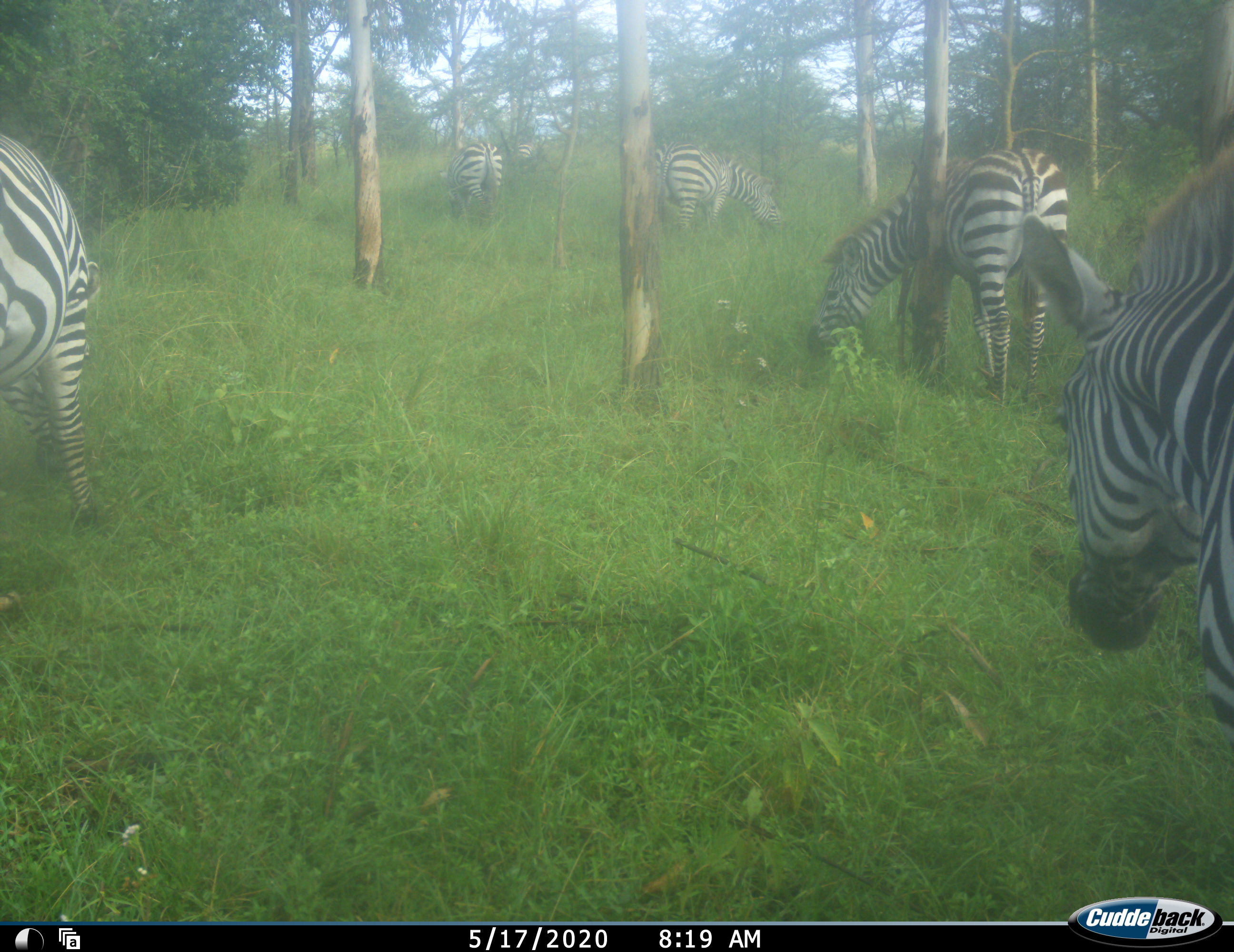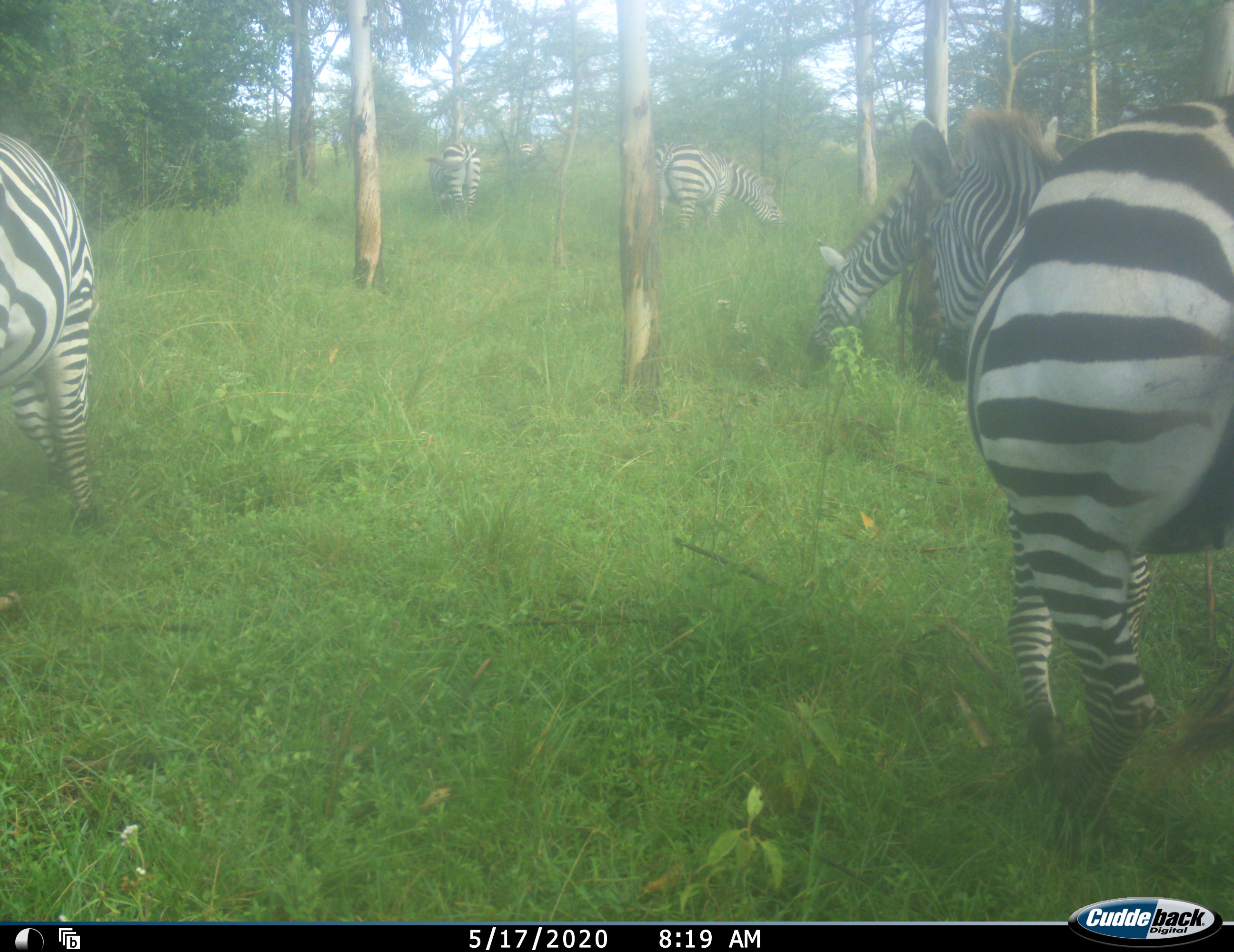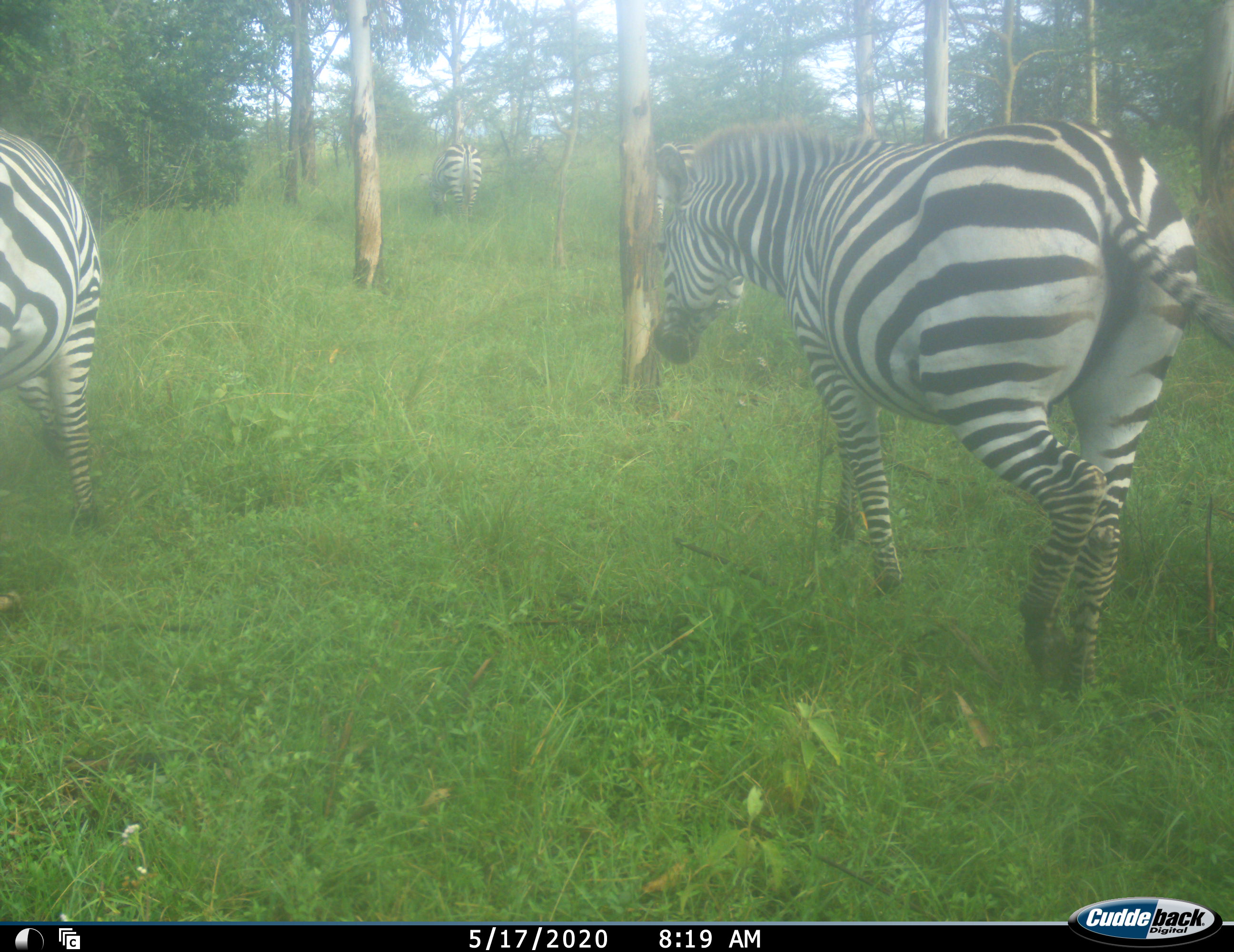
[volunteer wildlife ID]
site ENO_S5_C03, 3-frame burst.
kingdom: Animalia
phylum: Chordata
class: Mammalia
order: Perissodactyla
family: Equidae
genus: Equus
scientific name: Equus quagga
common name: plains zebra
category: zebraplains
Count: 6.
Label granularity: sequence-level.